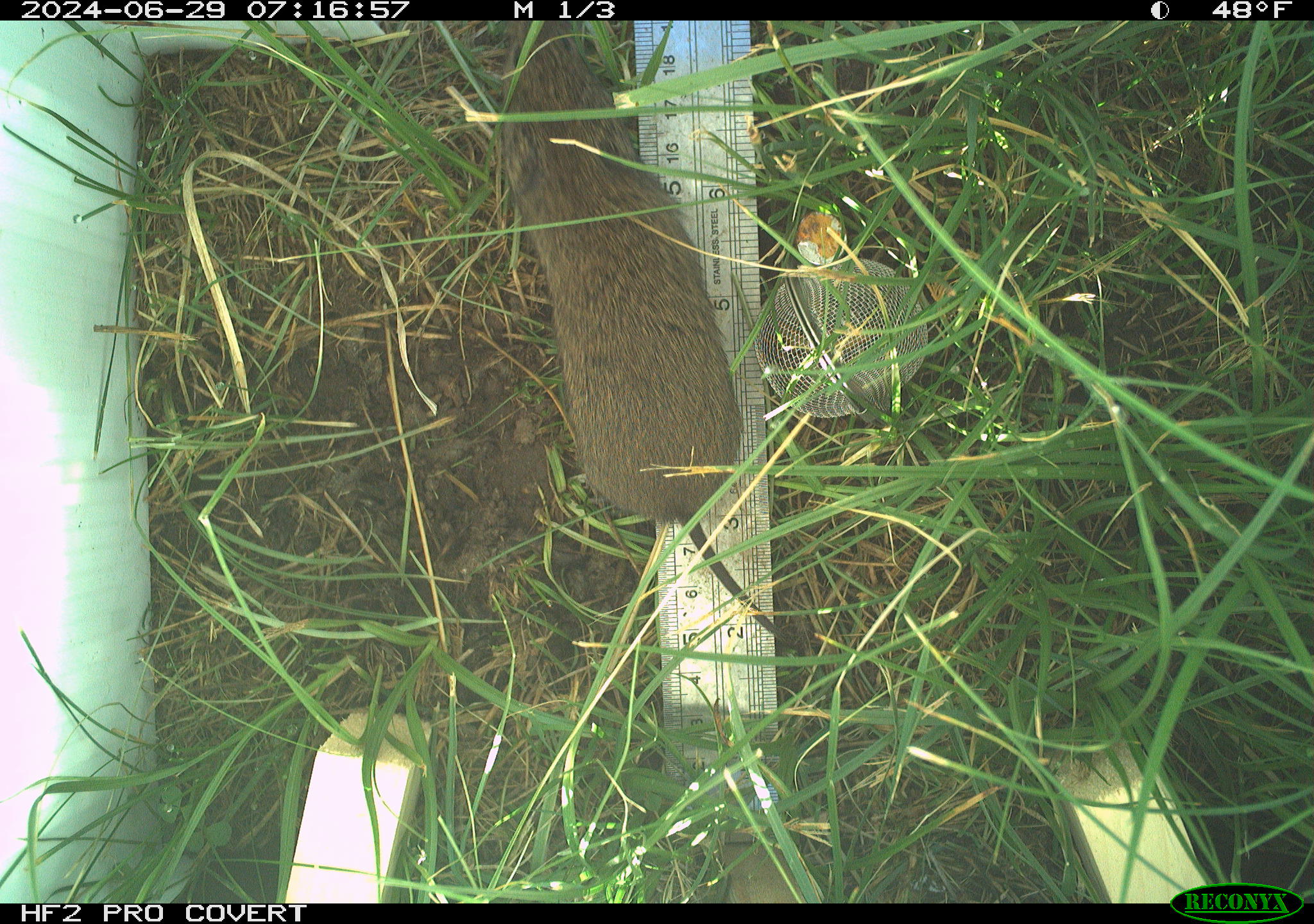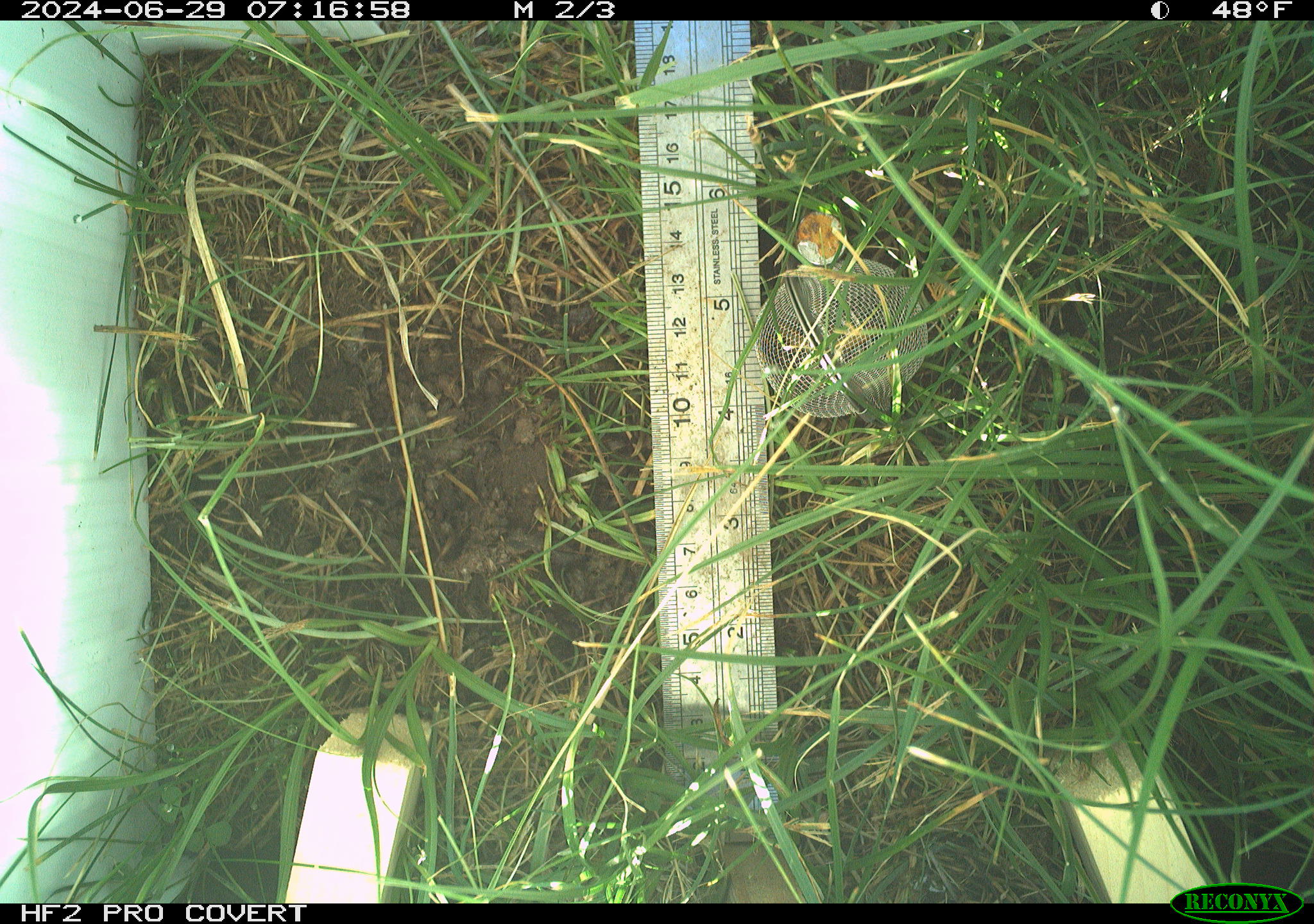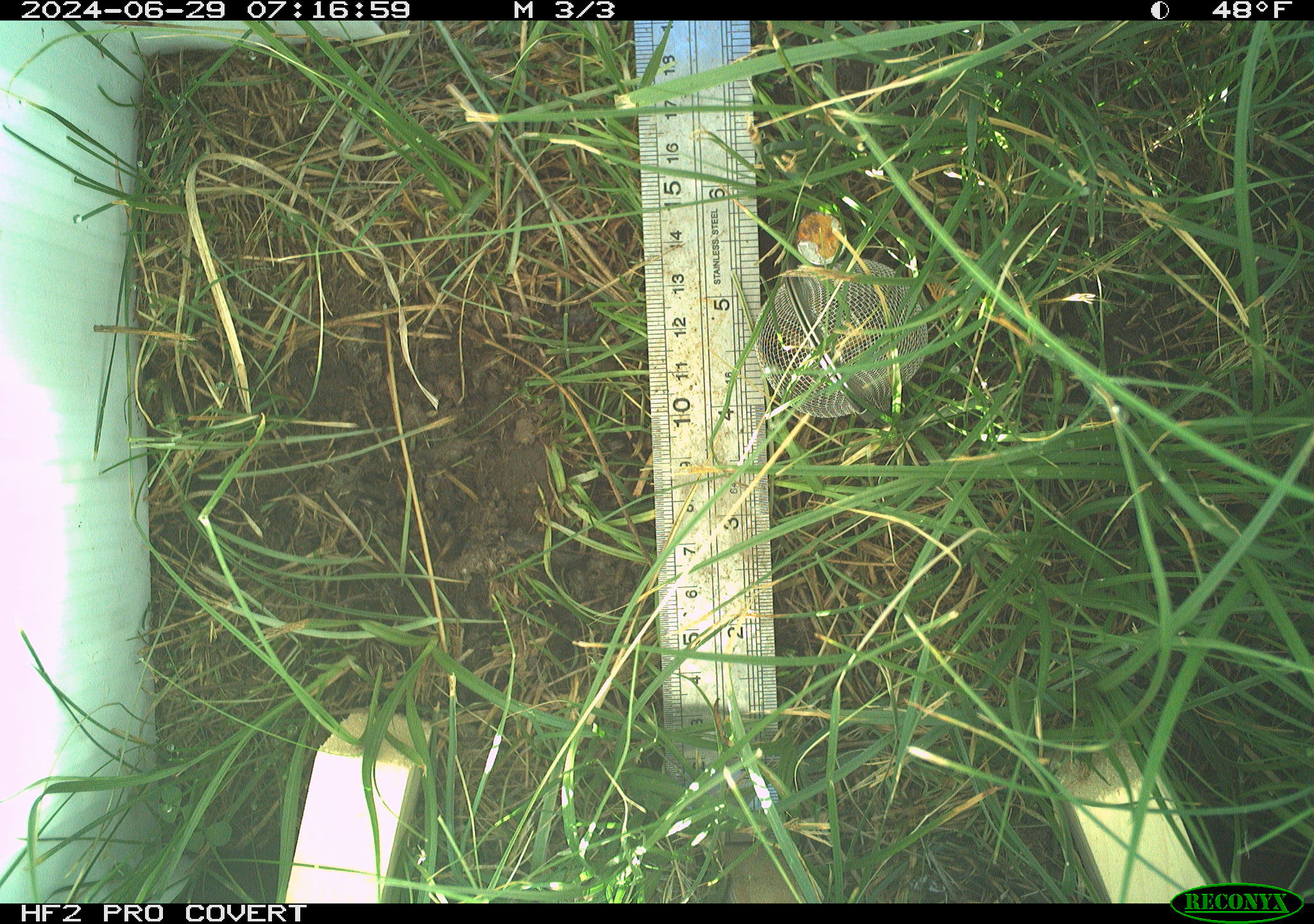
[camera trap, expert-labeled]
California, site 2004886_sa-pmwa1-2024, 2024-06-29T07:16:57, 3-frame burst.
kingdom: Animalia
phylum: Chordata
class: Mammalia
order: Rodentia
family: Cricetidae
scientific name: Arvicolinae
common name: voles, lemmings, and muskrats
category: arvicolinae subfamily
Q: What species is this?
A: Arvicolinae subfamily (voles, lemmings, and muskrats) (Arvicolinae).